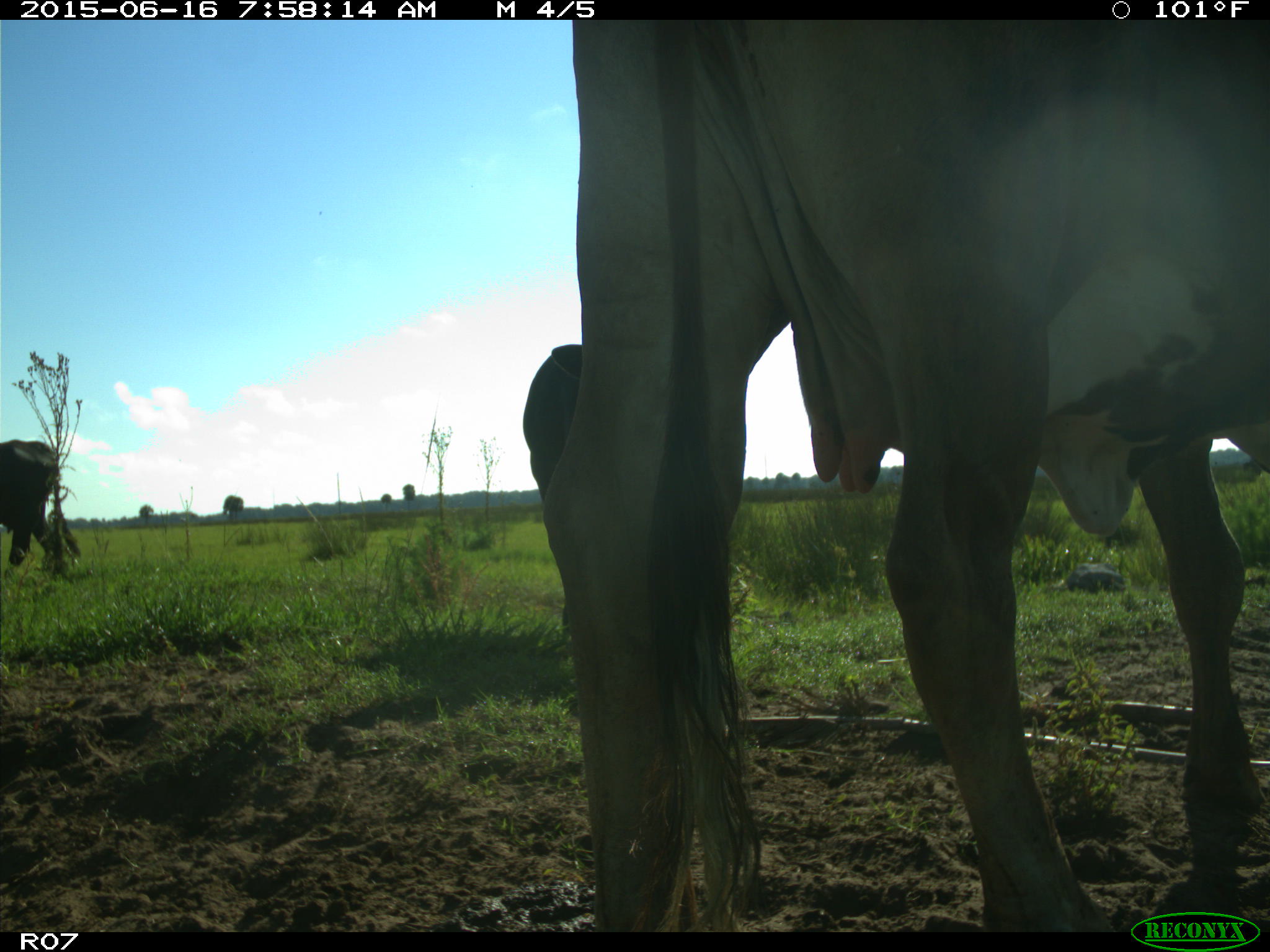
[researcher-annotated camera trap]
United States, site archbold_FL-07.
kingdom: Animalia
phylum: Chordata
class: Mammalia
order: Artiodactyla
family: Bovidae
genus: Bos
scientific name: Bos taurus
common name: domestic cow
Bos taurus (domestic cow).